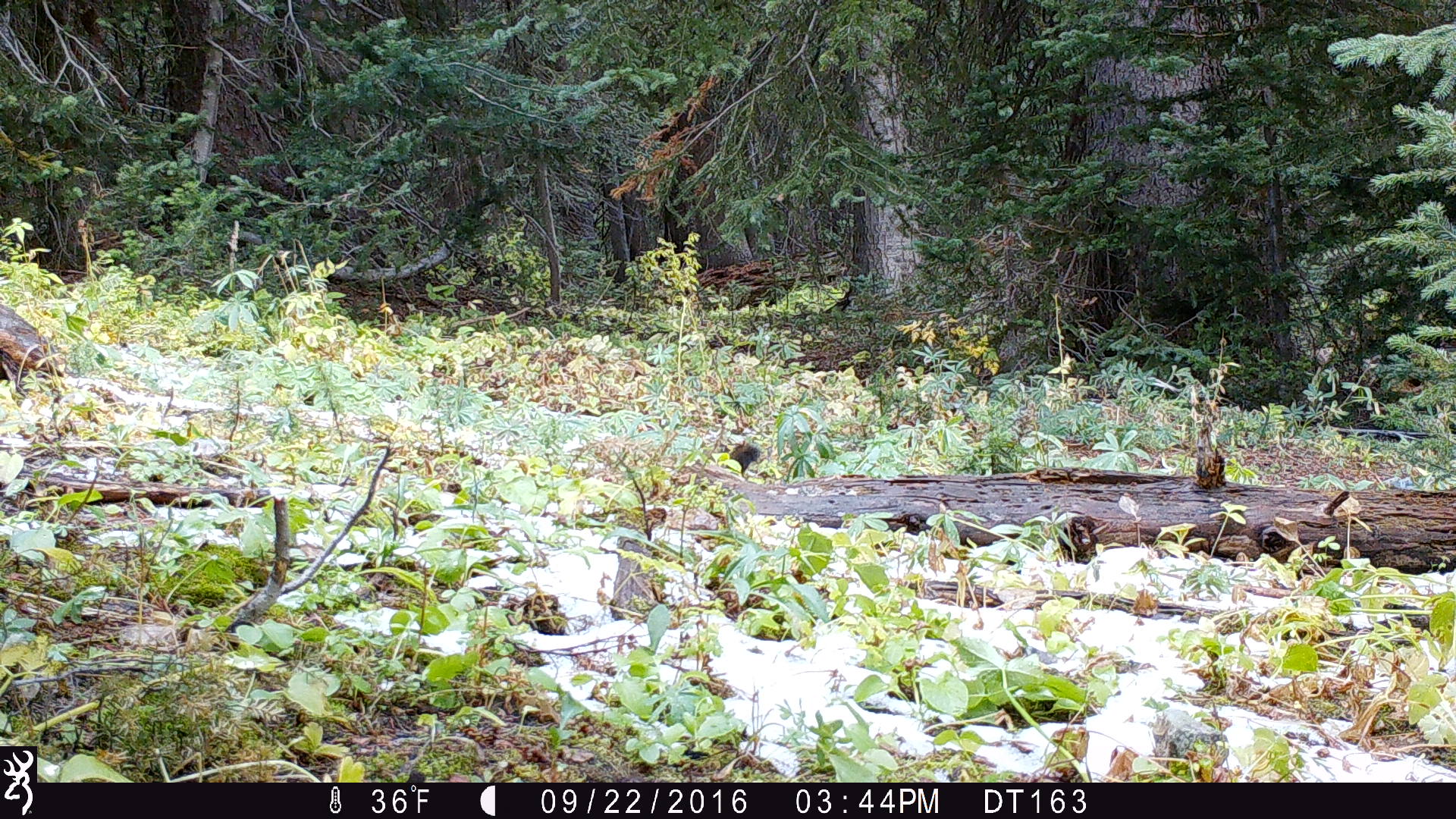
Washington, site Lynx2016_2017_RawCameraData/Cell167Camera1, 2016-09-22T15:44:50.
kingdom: Animalia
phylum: Chordata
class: Mammalia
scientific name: Mammalia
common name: small mammal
Small mammal (Mammalia). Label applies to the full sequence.